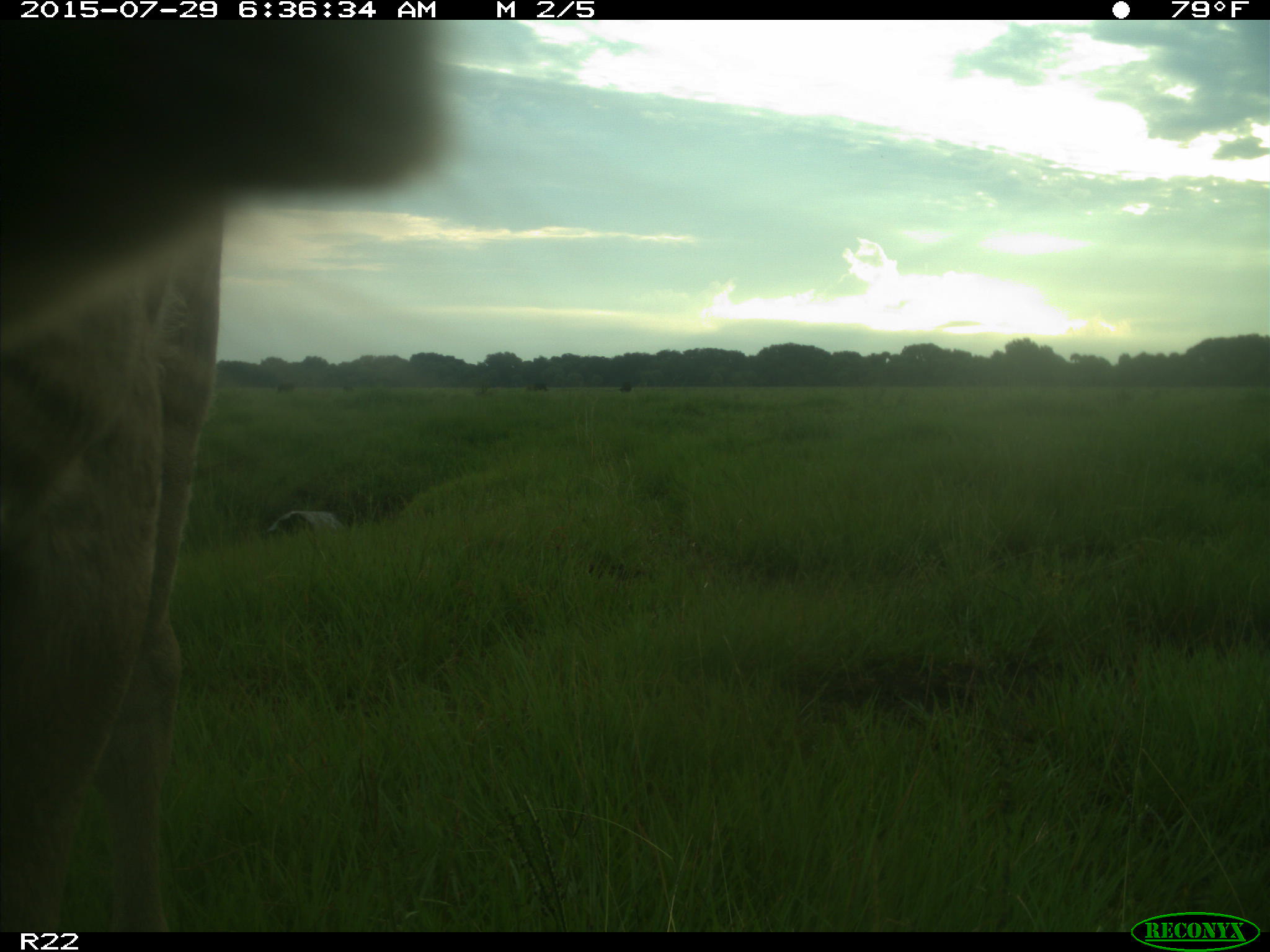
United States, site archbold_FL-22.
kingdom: Animalia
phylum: Chordata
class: Mammalia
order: Artiodactyla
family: Bovidae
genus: Bos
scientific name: Bos taurus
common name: domestic cow